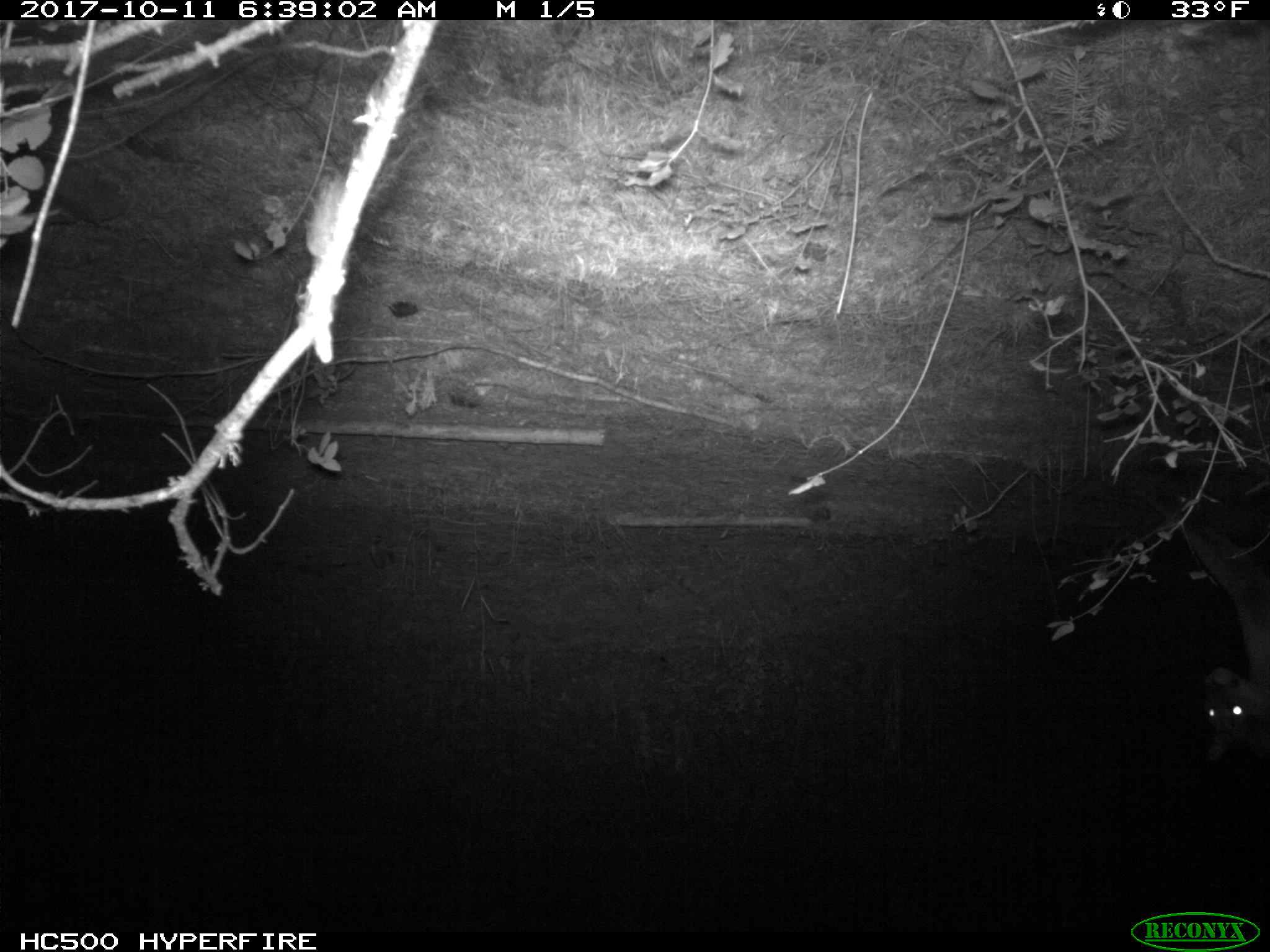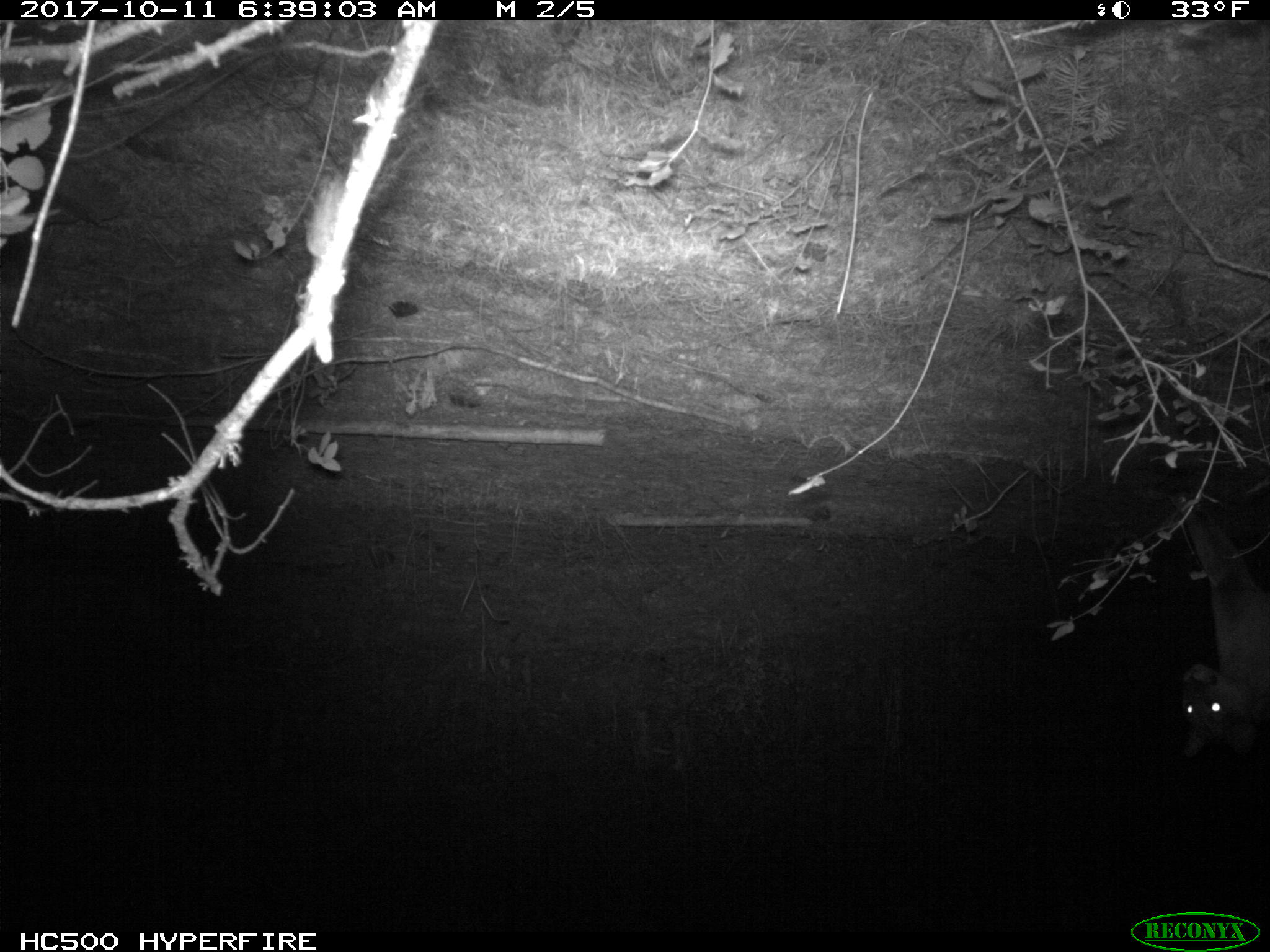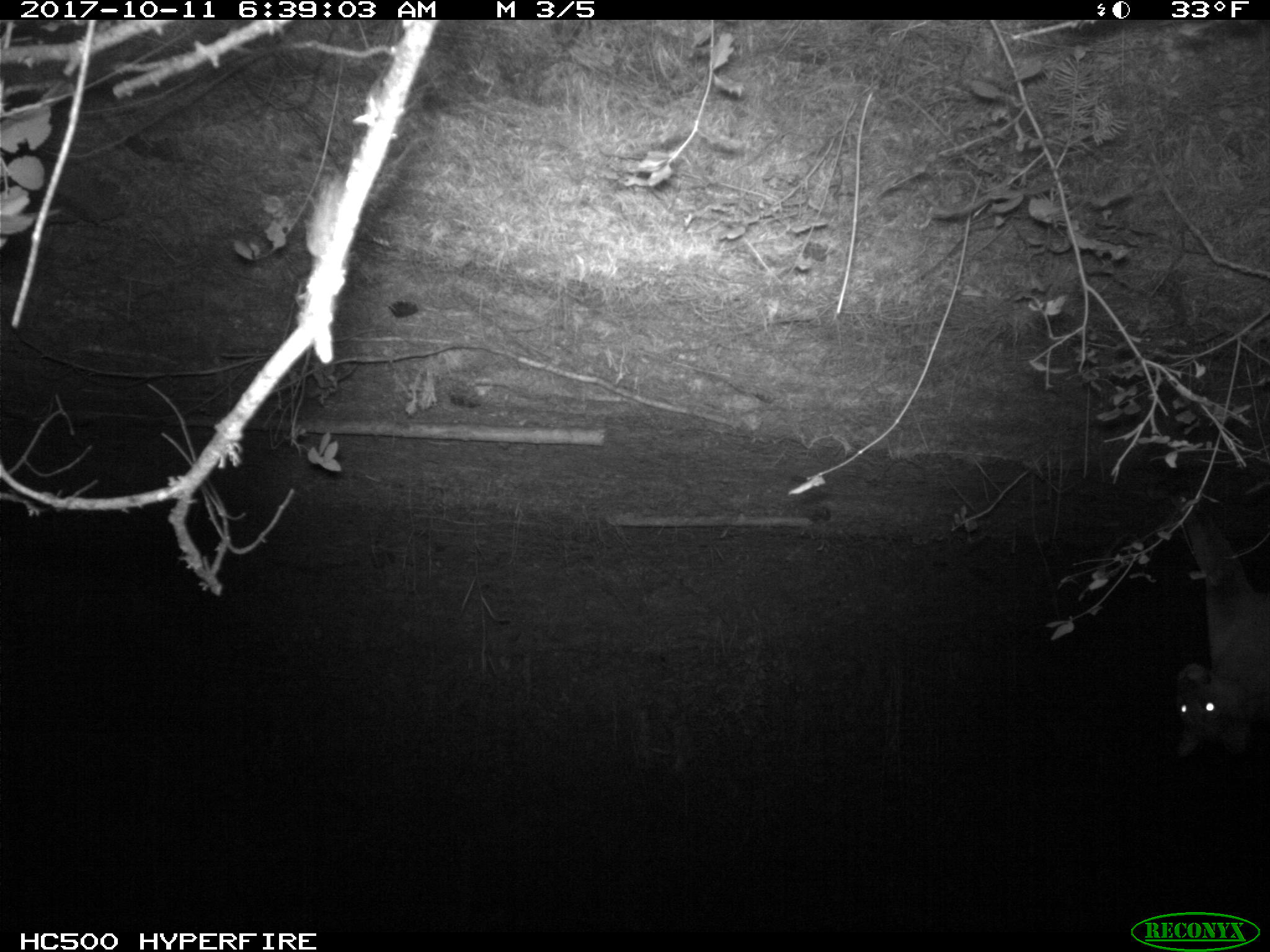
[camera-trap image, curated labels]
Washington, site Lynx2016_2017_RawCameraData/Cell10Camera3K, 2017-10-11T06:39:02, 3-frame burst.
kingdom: Animalia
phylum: Chordata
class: Mammalia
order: Carnivora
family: Felidae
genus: Puma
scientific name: Puma concolor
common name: mountain lion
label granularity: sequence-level